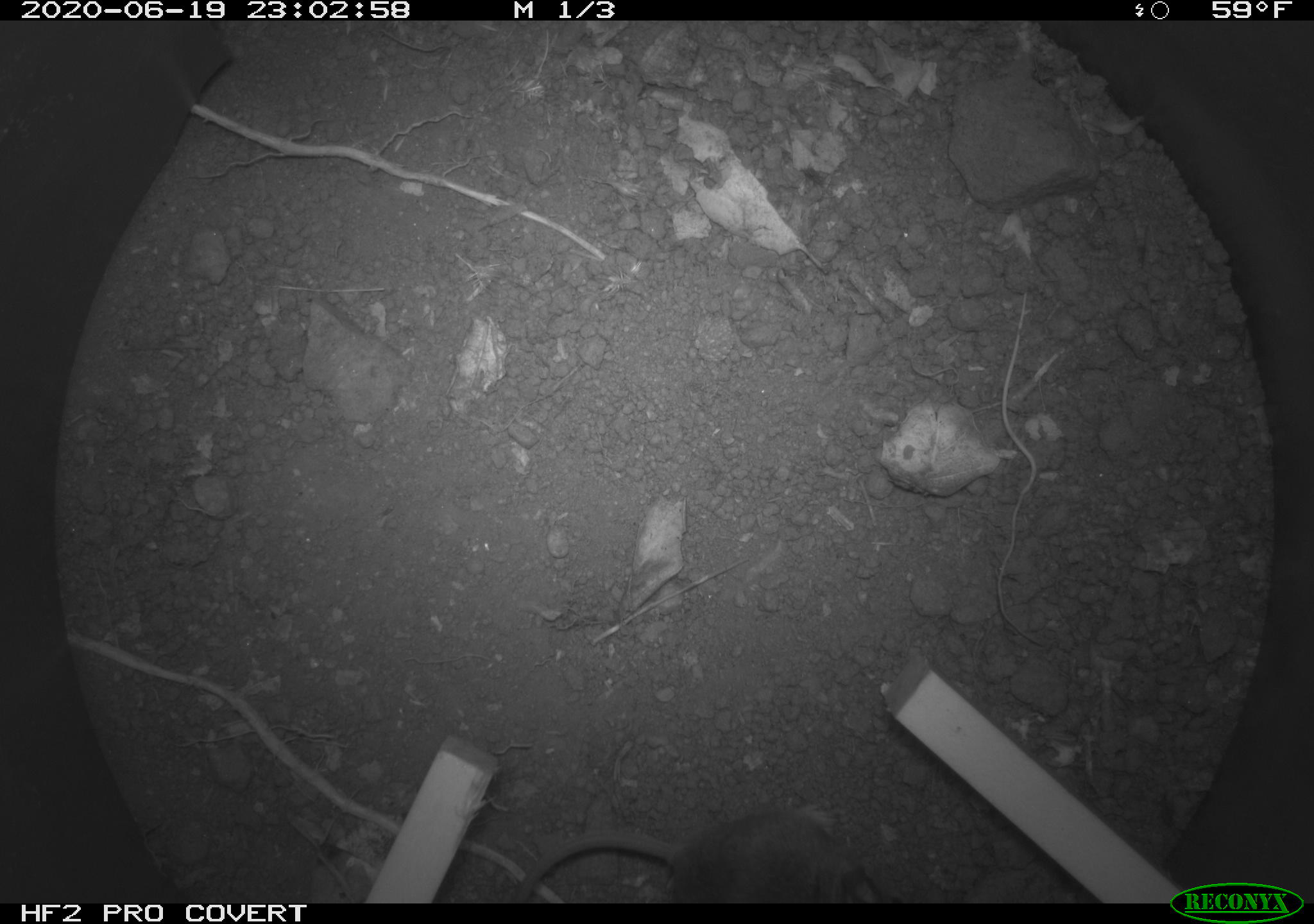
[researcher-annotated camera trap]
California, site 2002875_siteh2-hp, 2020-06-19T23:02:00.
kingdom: Animalia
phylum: Chordata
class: Mammalia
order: Rodentia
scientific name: Rodentia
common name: mouse species